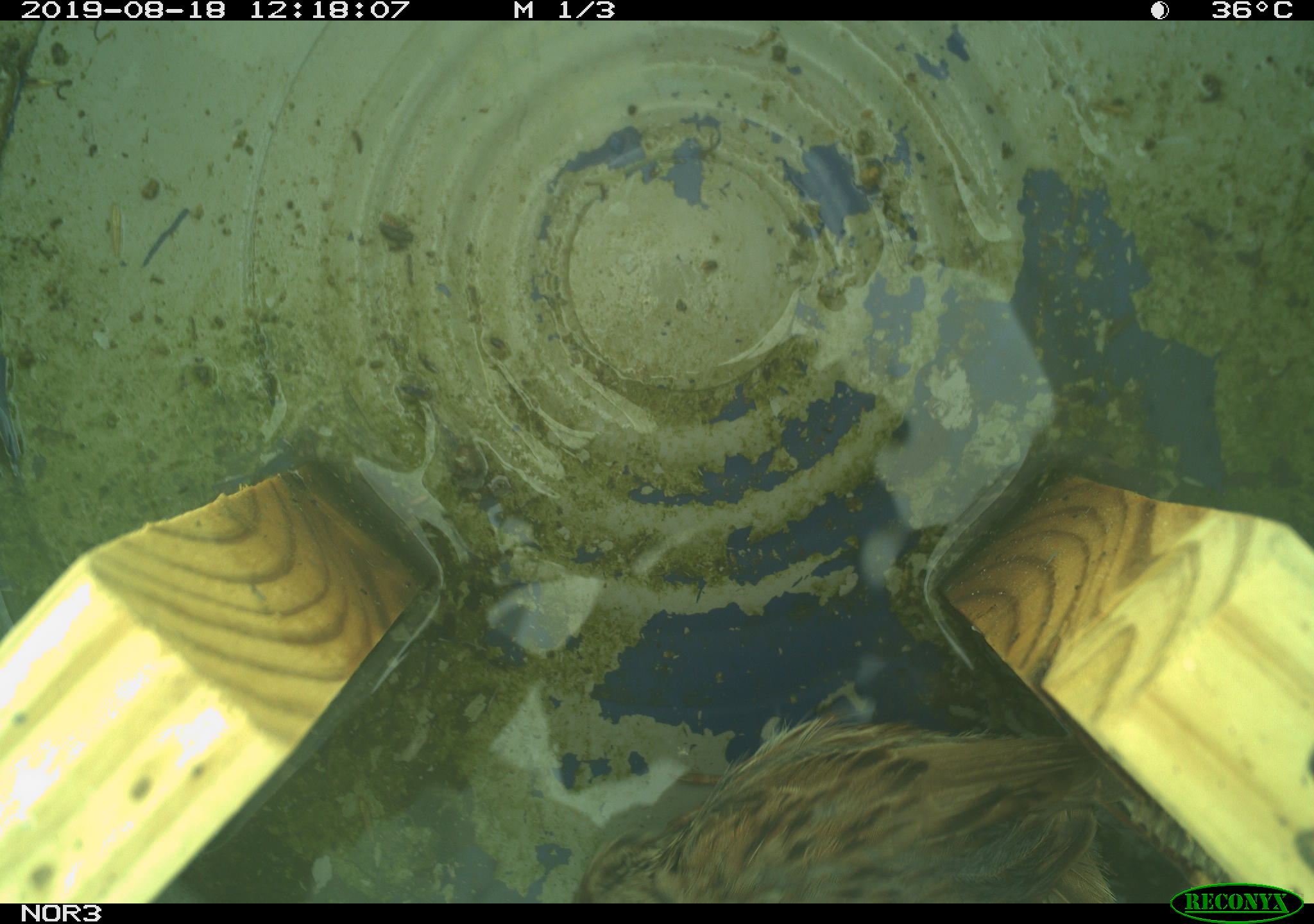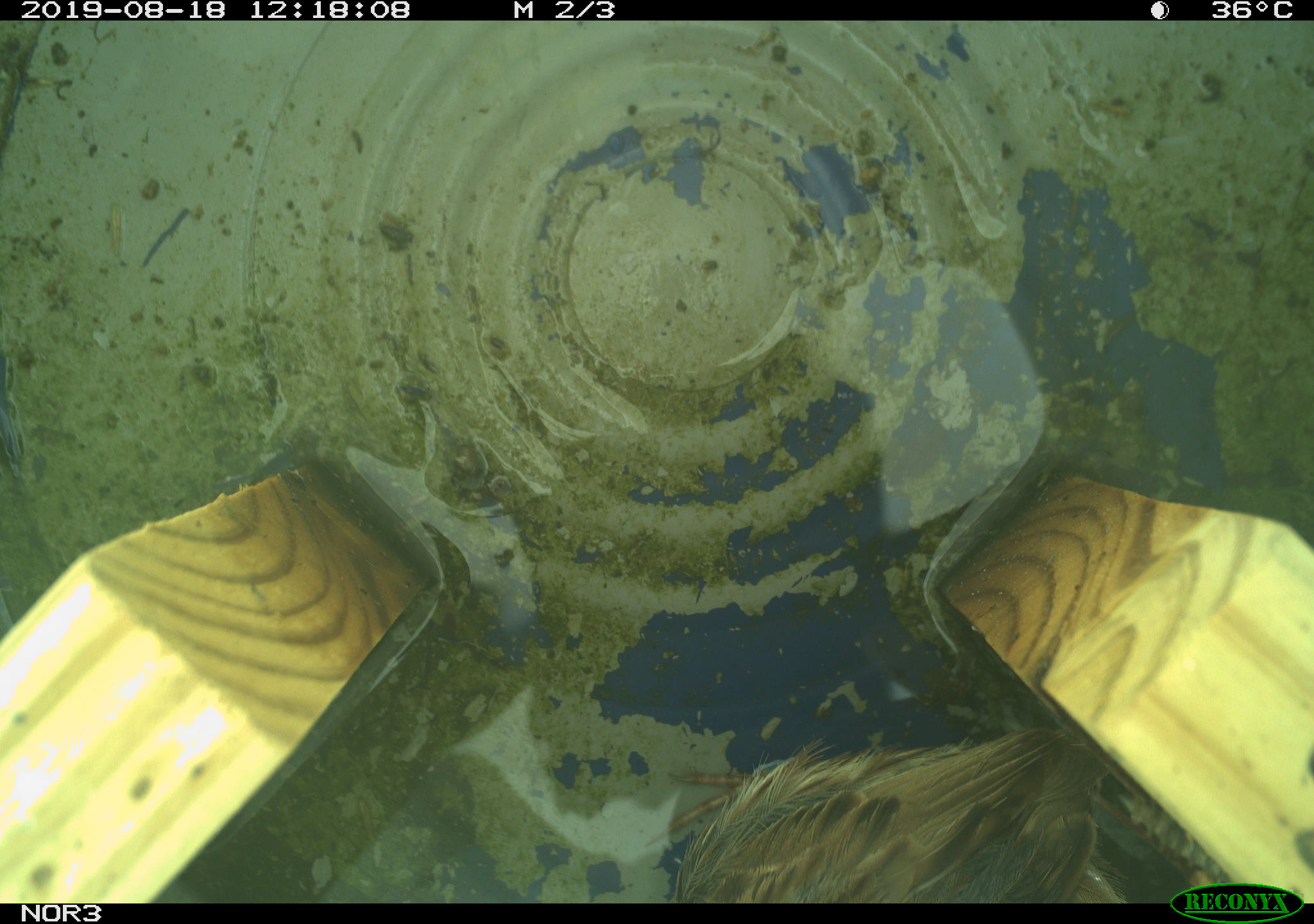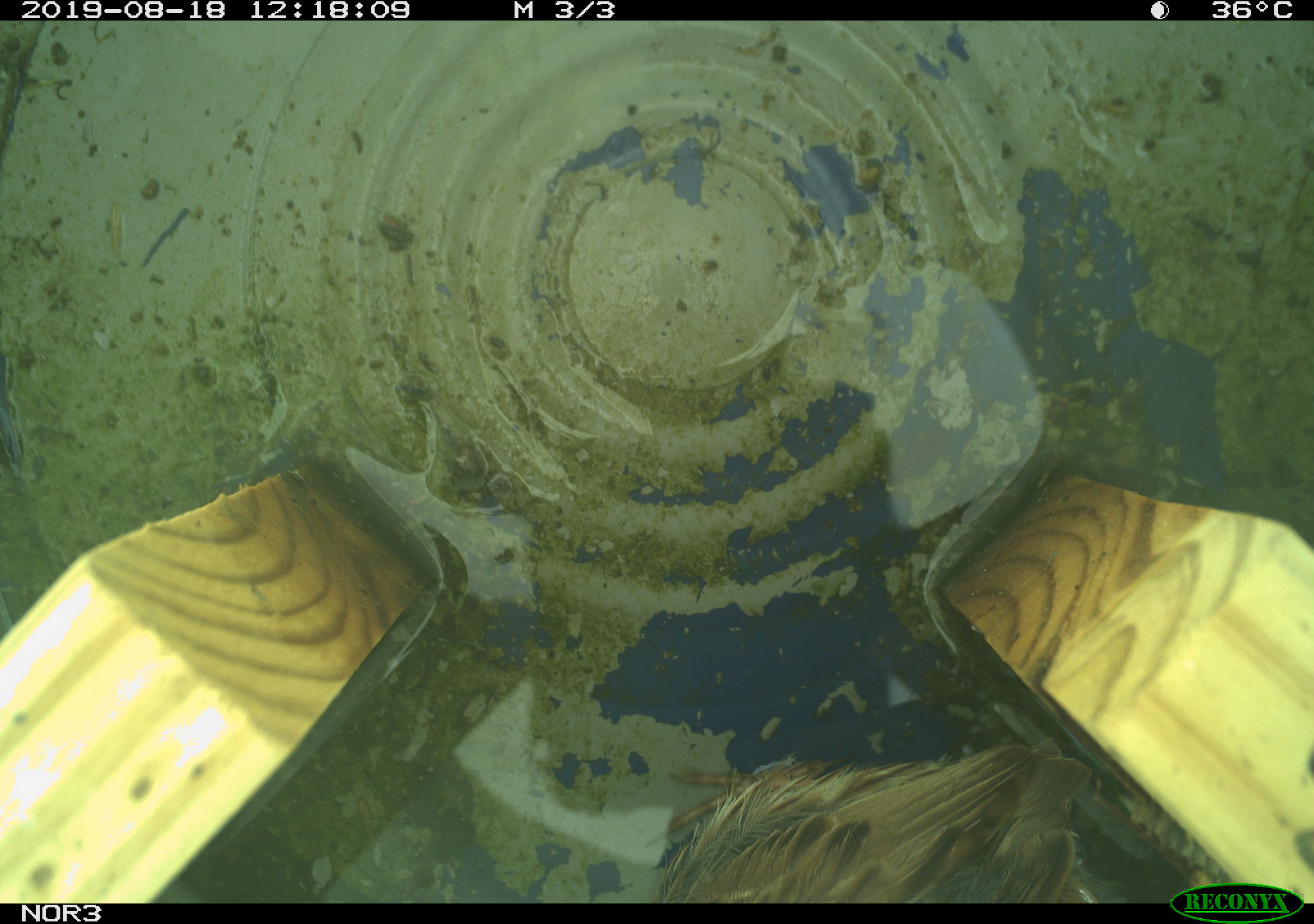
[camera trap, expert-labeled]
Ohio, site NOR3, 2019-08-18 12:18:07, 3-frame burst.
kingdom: Animalia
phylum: Chordata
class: Aves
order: Passeriformes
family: Passerellidae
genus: Melospiza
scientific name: Melospiza melodia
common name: song sparrow